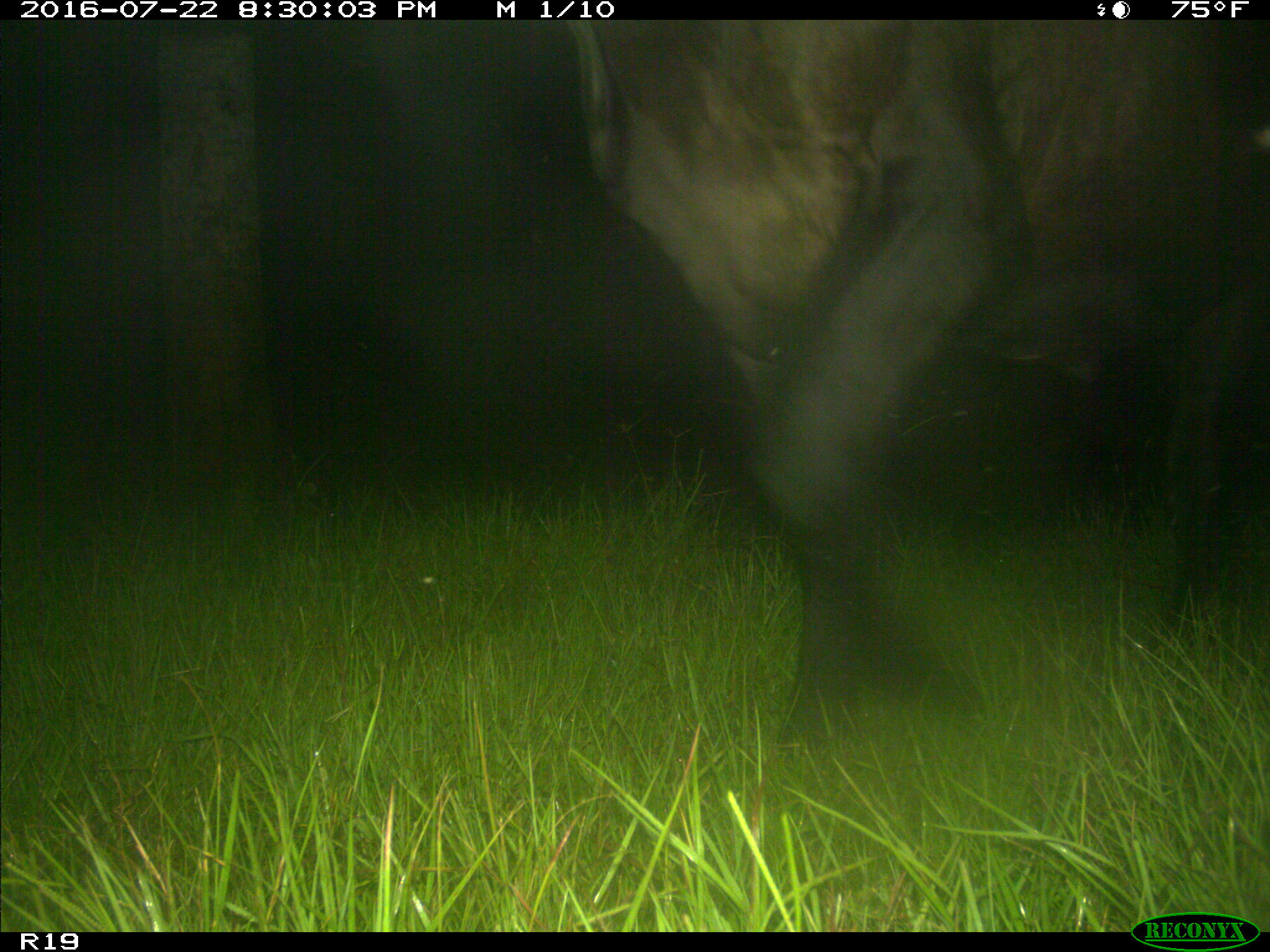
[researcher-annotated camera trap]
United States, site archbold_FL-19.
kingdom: Animalia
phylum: Chordata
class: Mammalia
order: Artiodactyla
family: Bovidae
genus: Bos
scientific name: Bos taurus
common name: domestic cow